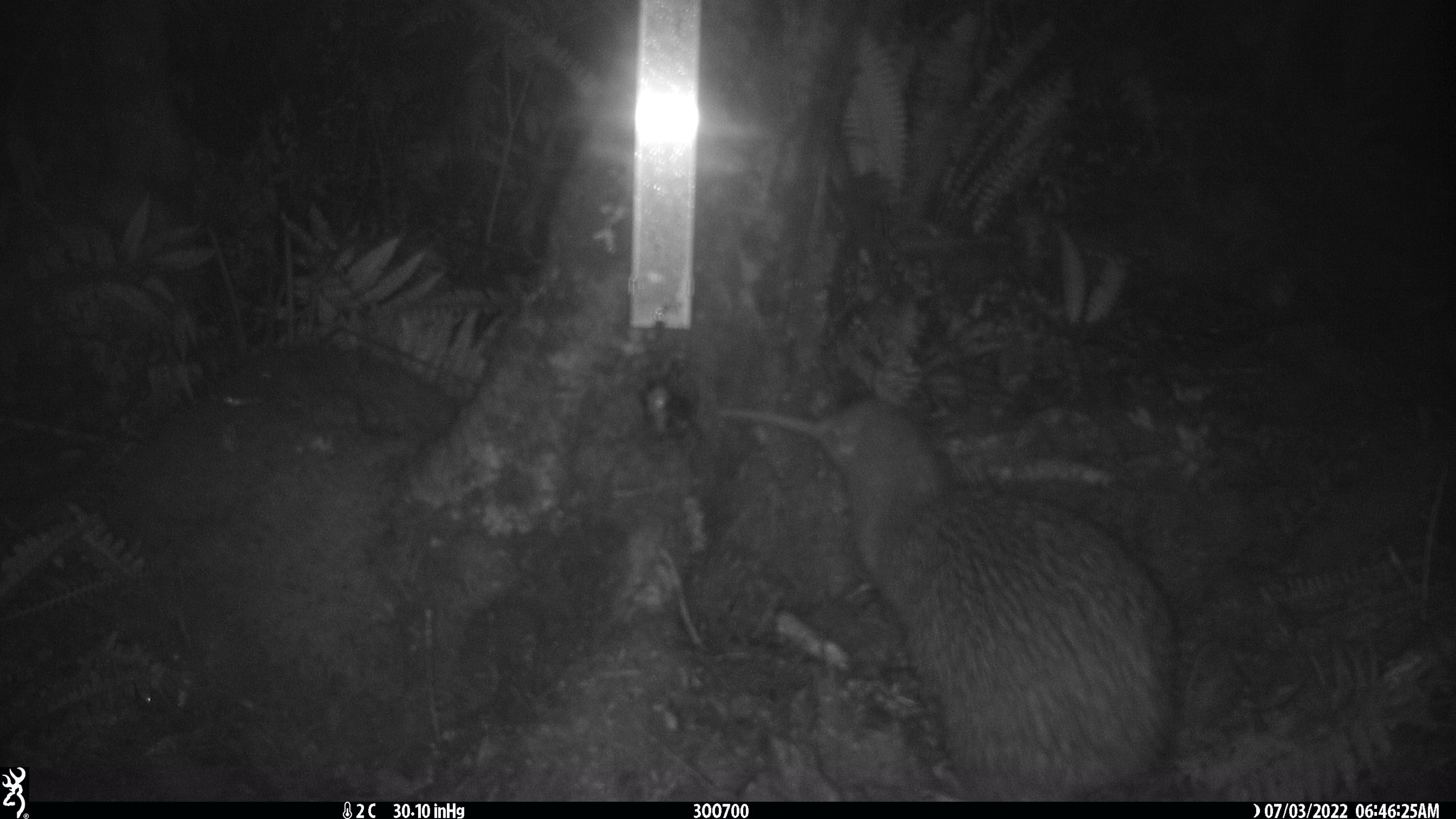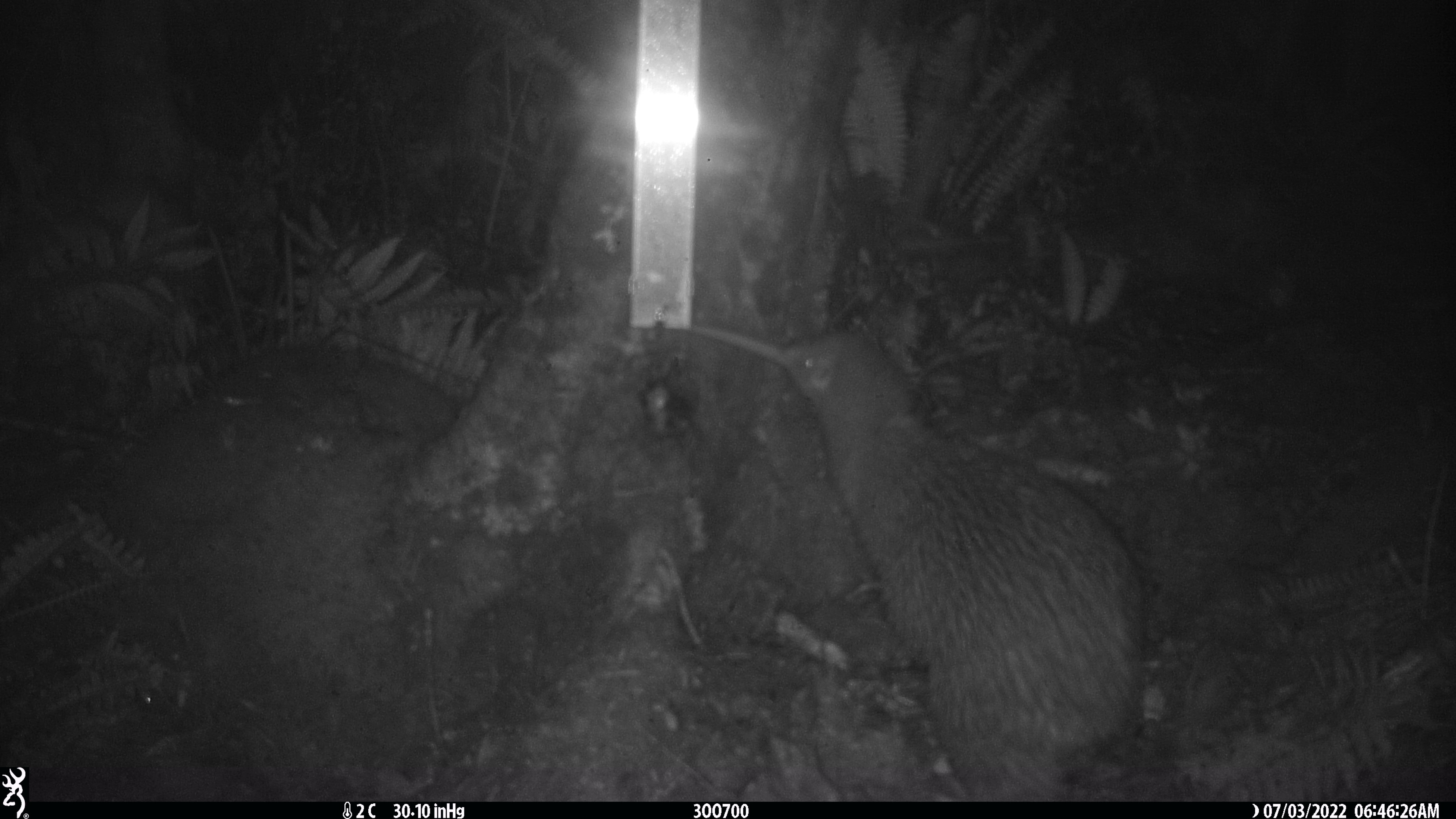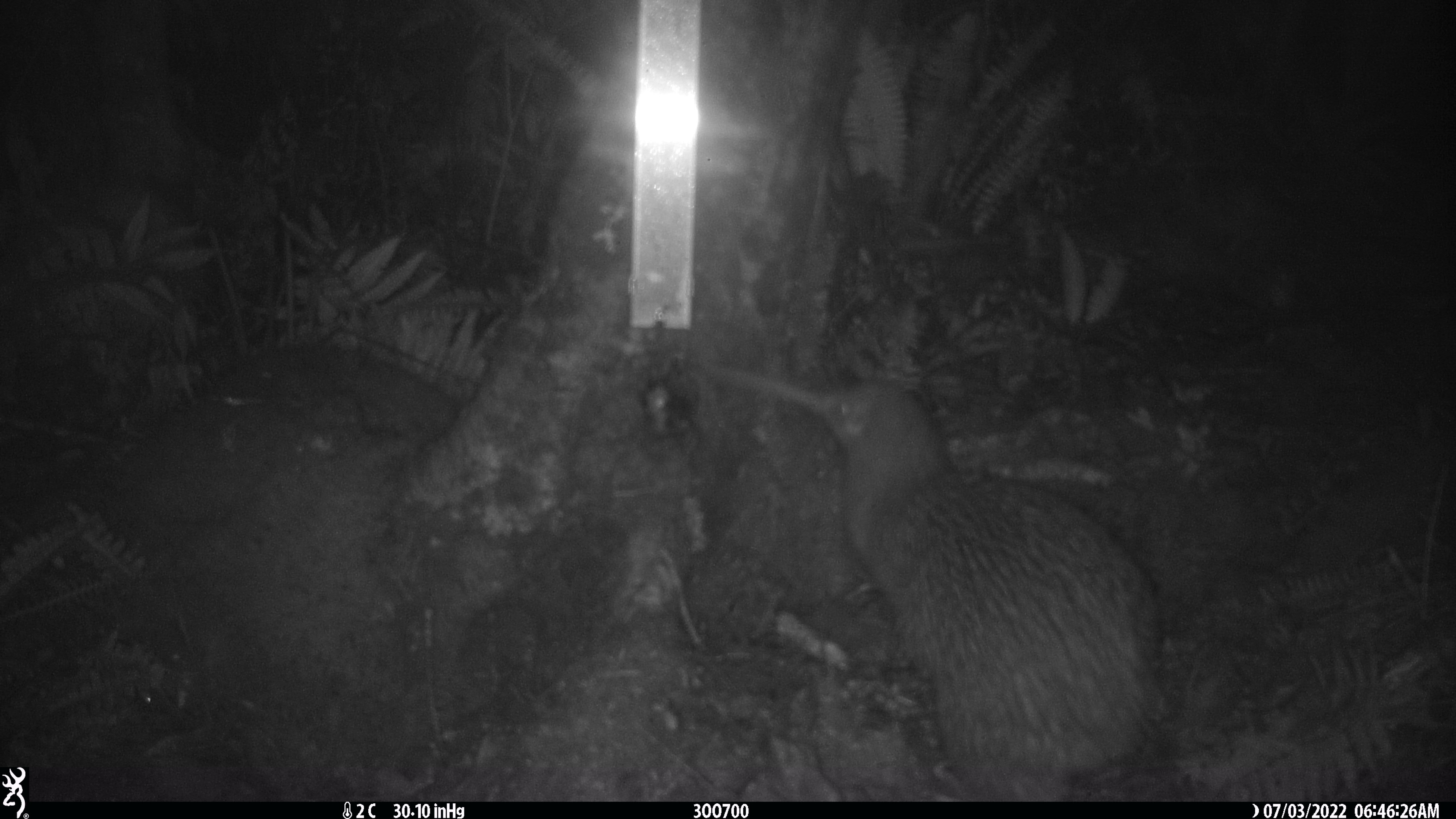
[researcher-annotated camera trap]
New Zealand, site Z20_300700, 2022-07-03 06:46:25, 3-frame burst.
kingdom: Animalia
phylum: Chordata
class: Aves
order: Apterygiformes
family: Apterygidae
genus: Apteryx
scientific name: Apteryx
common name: kiwi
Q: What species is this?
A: Kiwi (Apteryx).